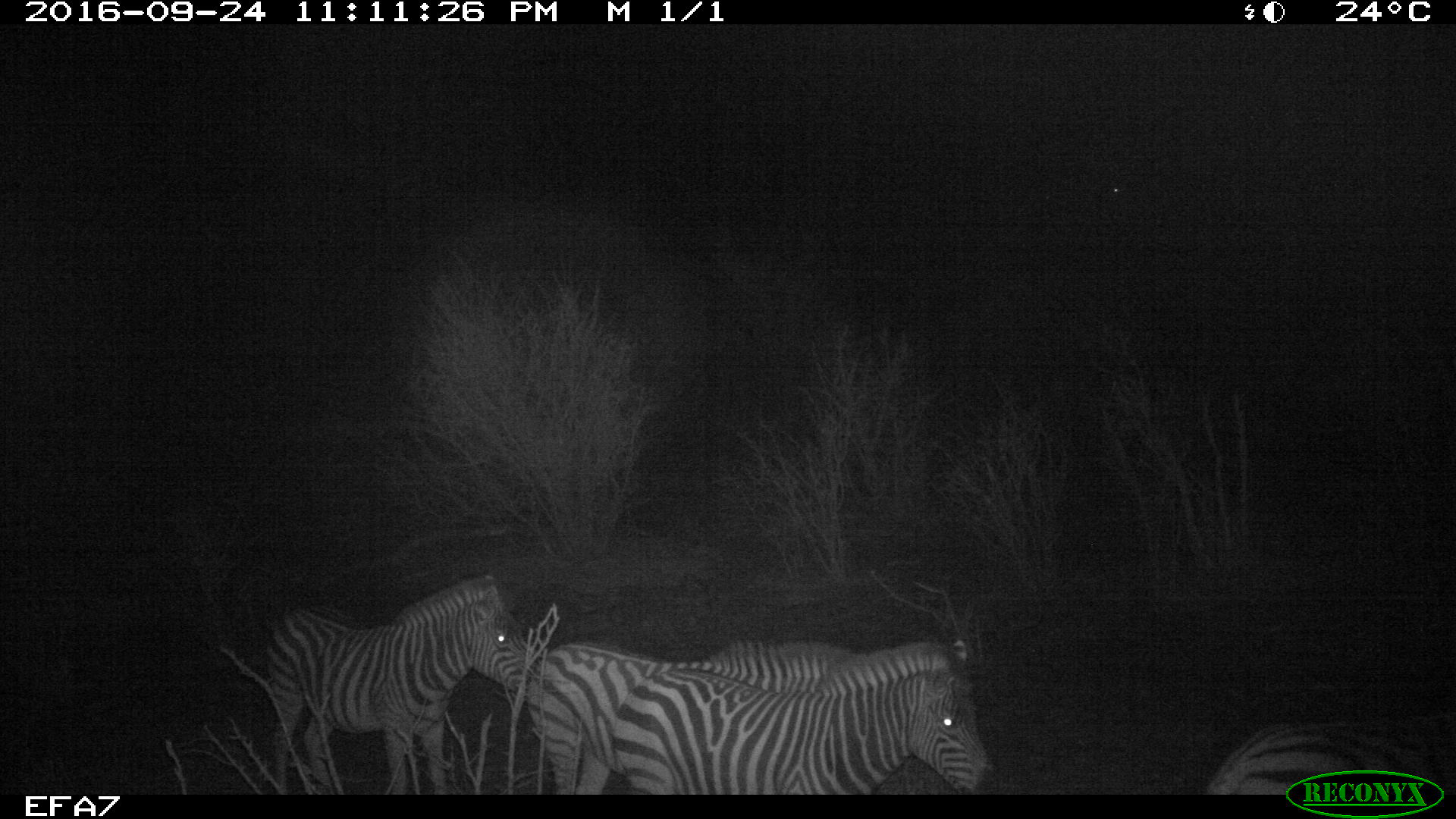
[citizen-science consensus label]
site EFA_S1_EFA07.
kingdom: Animalia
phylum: Chordata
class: Mammalia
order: Perissodactyla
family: Equidae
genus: Equus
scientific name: Equus quagga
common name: plains zebra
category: zebraplains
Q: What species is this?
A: Zebraplains (plains zebra) (Equus quagga).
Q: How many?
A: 5.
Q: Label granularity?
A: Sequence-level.